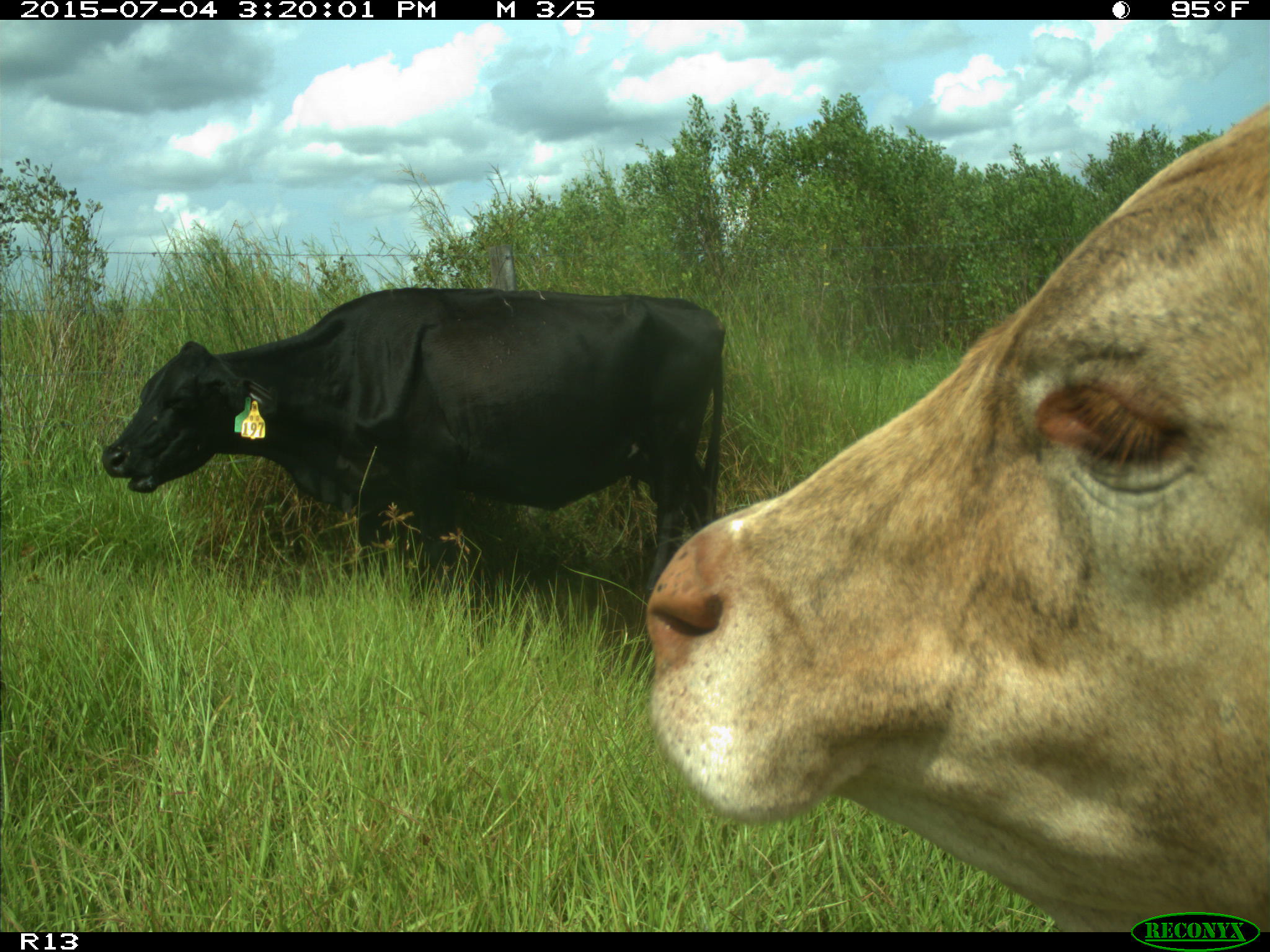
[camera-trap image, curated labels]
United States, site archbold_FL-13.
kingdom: Animalia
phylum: Chordata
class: Mammalia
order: Artiodactyla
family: Bovidae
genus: Bos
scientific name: Bos taurus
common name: domestic cow